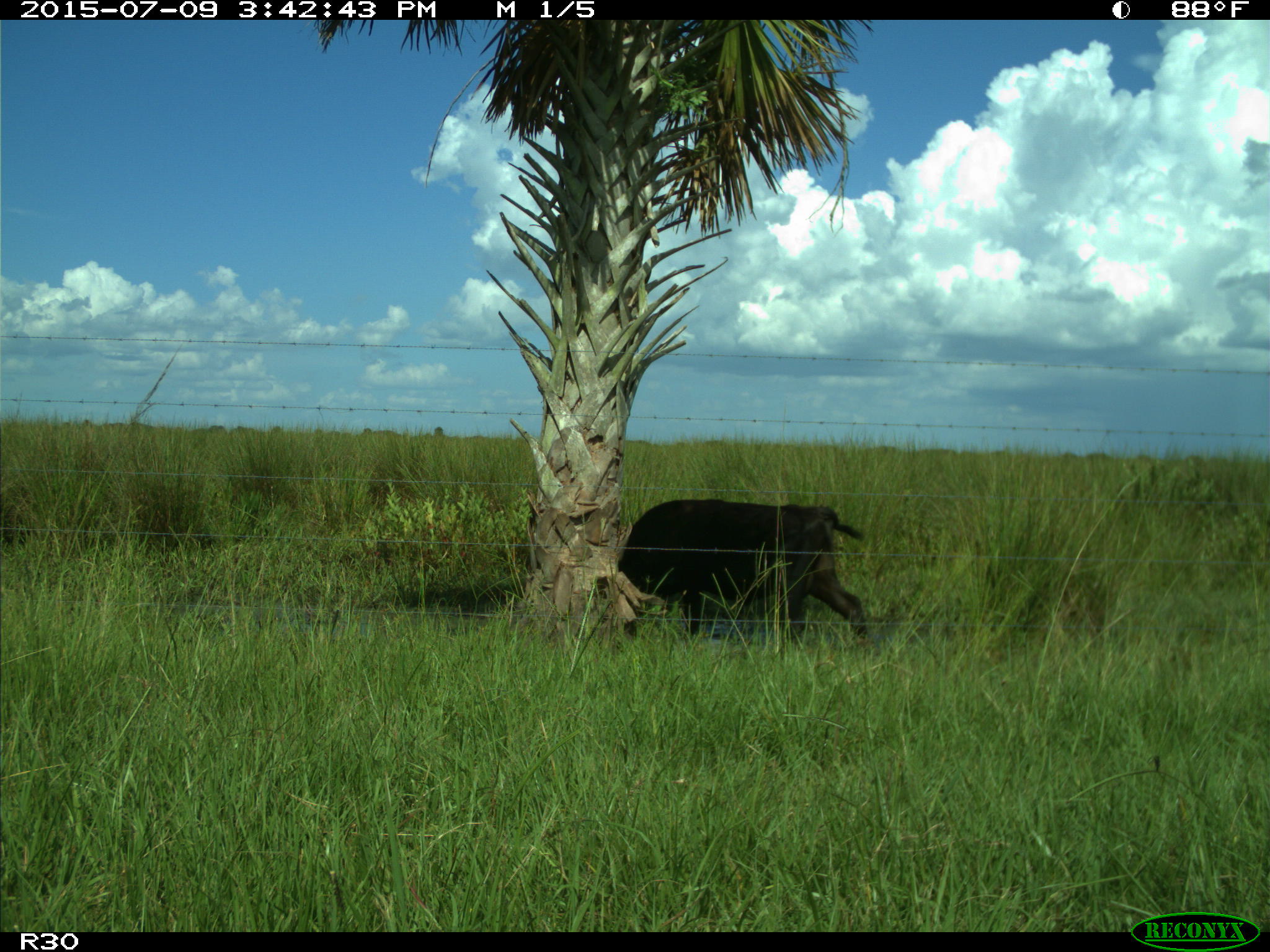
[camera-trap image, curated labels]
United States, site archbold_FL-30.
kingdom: Animalia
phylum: Chordata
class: Mammalia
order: Artiodactyla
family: Bovidae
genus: Bos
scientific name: Bos taurus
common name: domestic cow